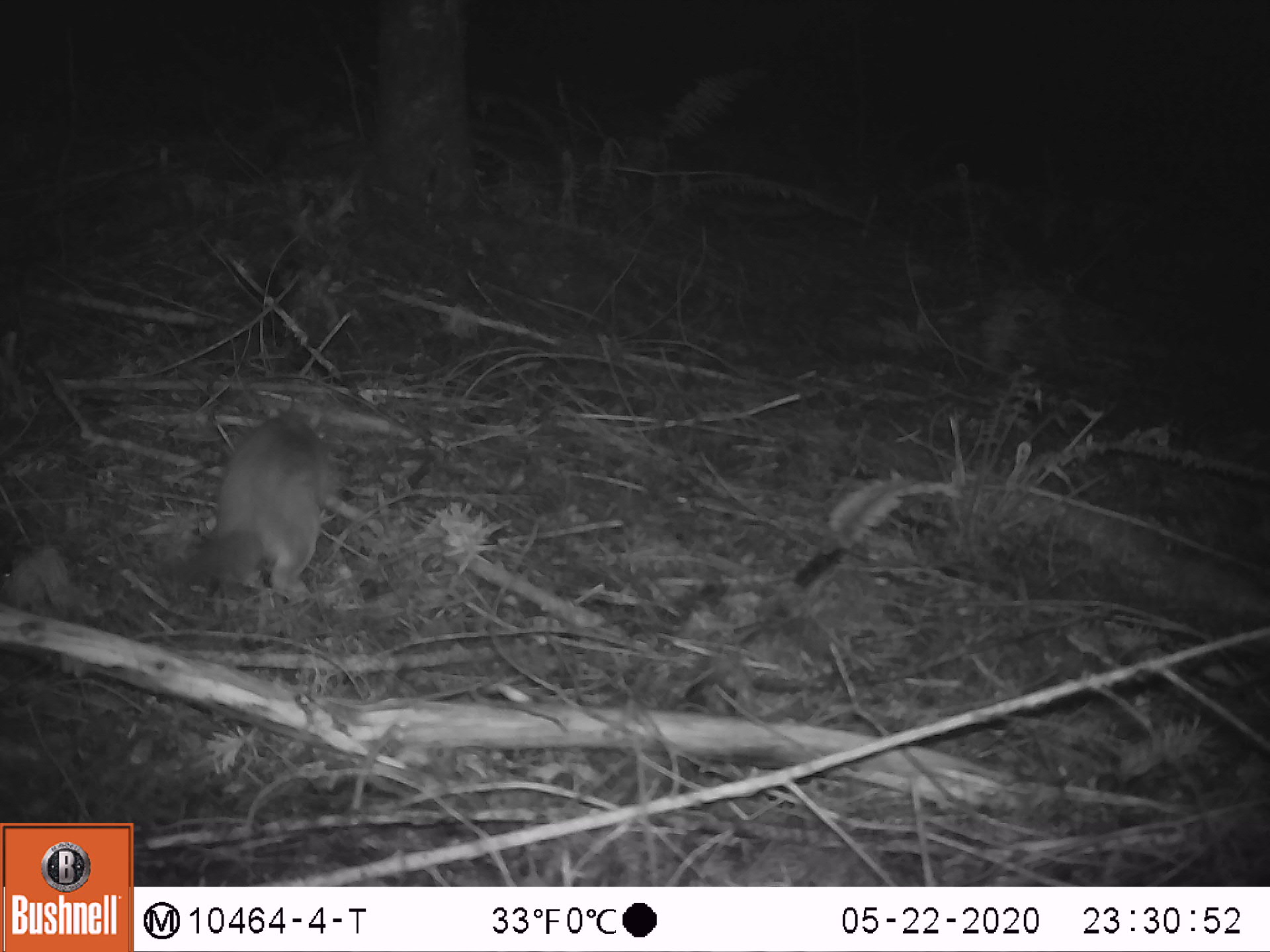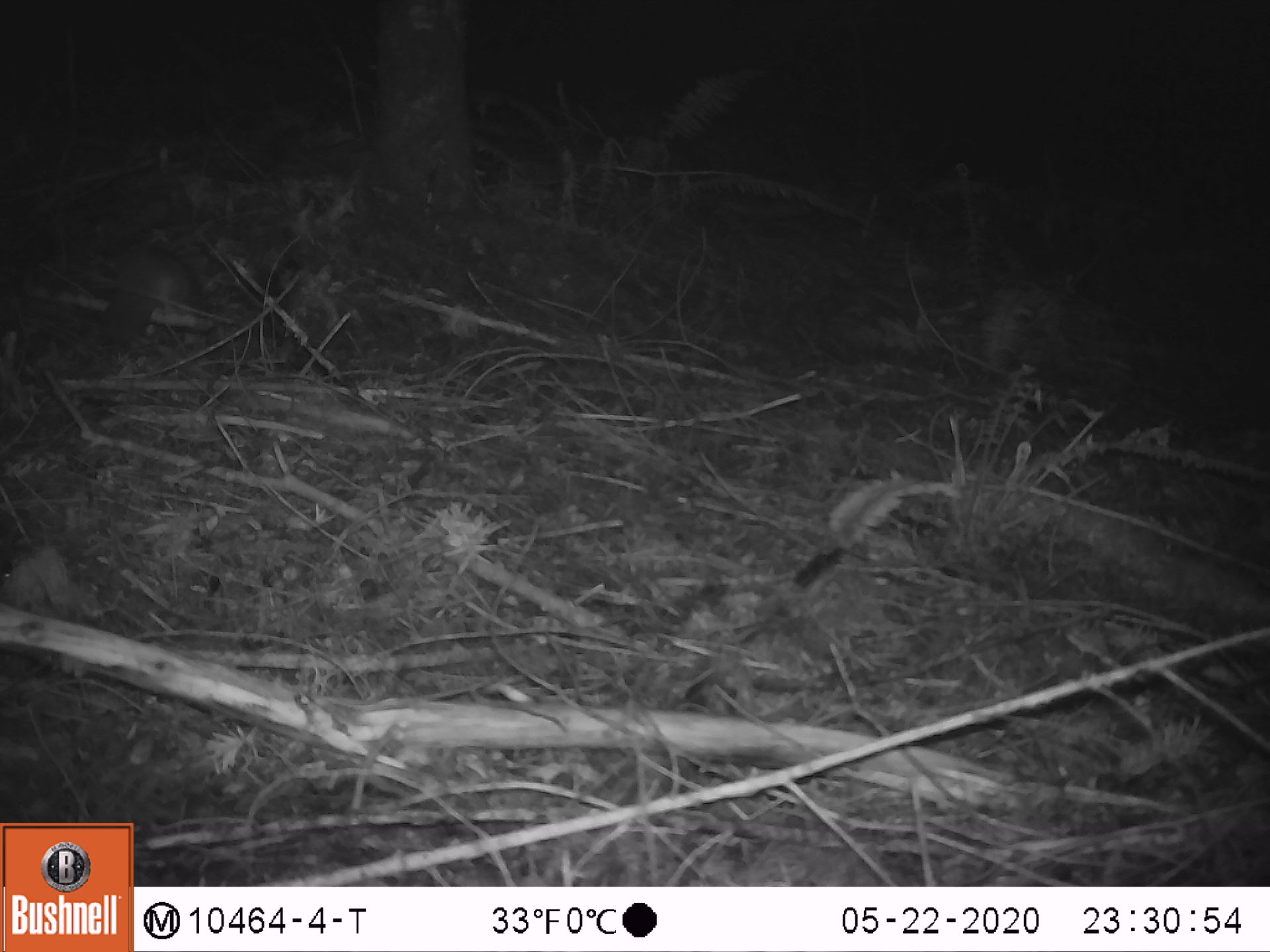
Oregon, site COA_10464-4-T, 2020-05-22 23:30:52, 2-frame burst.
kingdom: Animalia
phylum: Chordata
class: Mammalia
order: Rodentia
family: Sciuridae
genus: Glaucomys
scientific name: Glaucomys oregonensis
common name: humboldt's flying squirrel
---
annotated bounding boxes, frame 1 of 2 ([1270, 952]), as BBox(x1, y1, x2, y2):
humboldt's flying squirrel: BBox(147, 397, 355, 618)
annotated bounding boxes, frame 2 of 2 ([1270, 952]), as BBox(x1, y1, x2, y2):
humboldt's flying squirrel: BBox(85, 237, 228, 361)